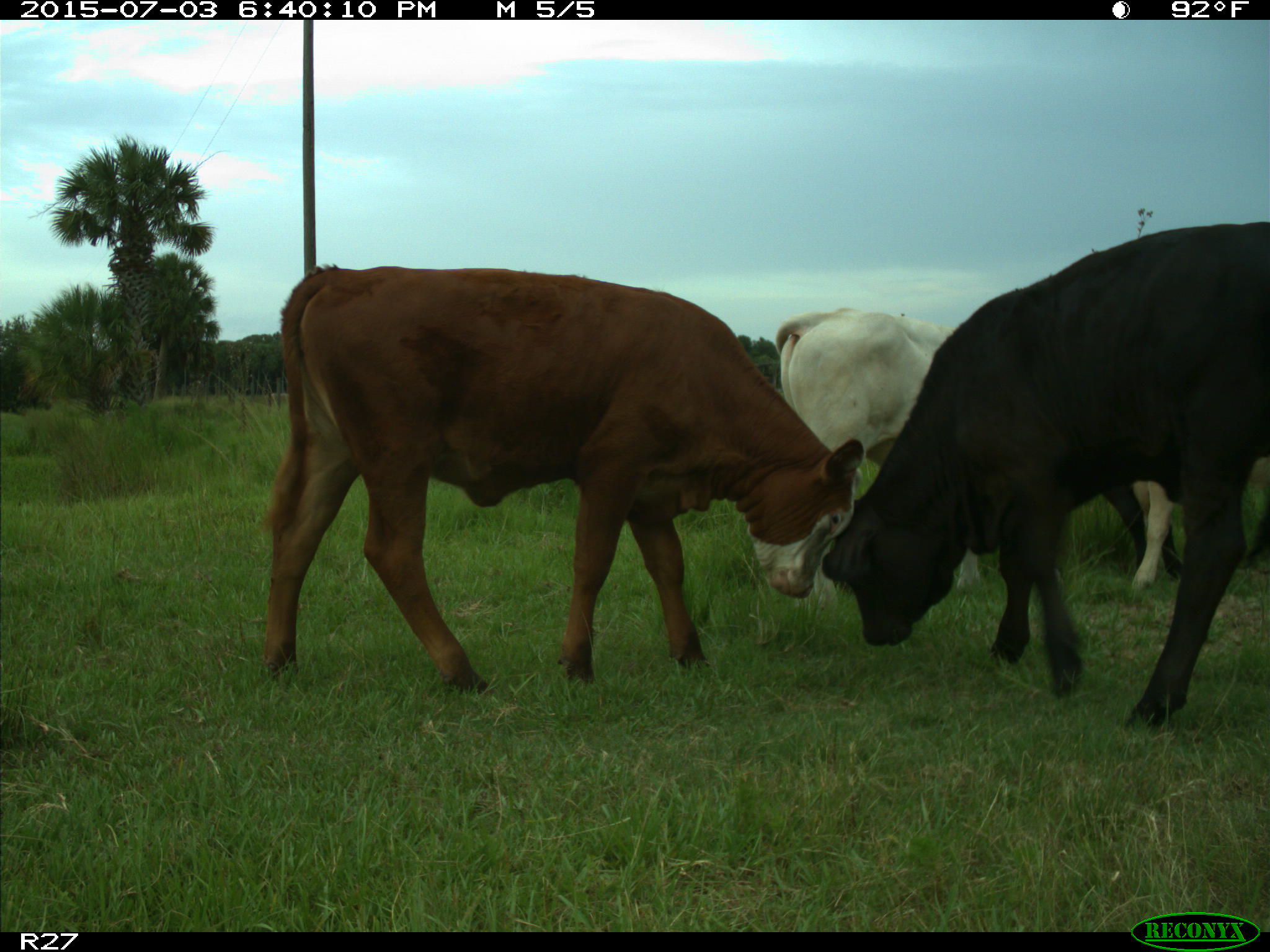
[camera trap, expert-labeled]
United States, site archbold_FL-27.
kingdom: Animalia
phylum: Chordata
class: Mammalia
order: Artiodactyla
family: Bovidae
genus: Bos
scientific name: Bos taurus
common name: domestic cow